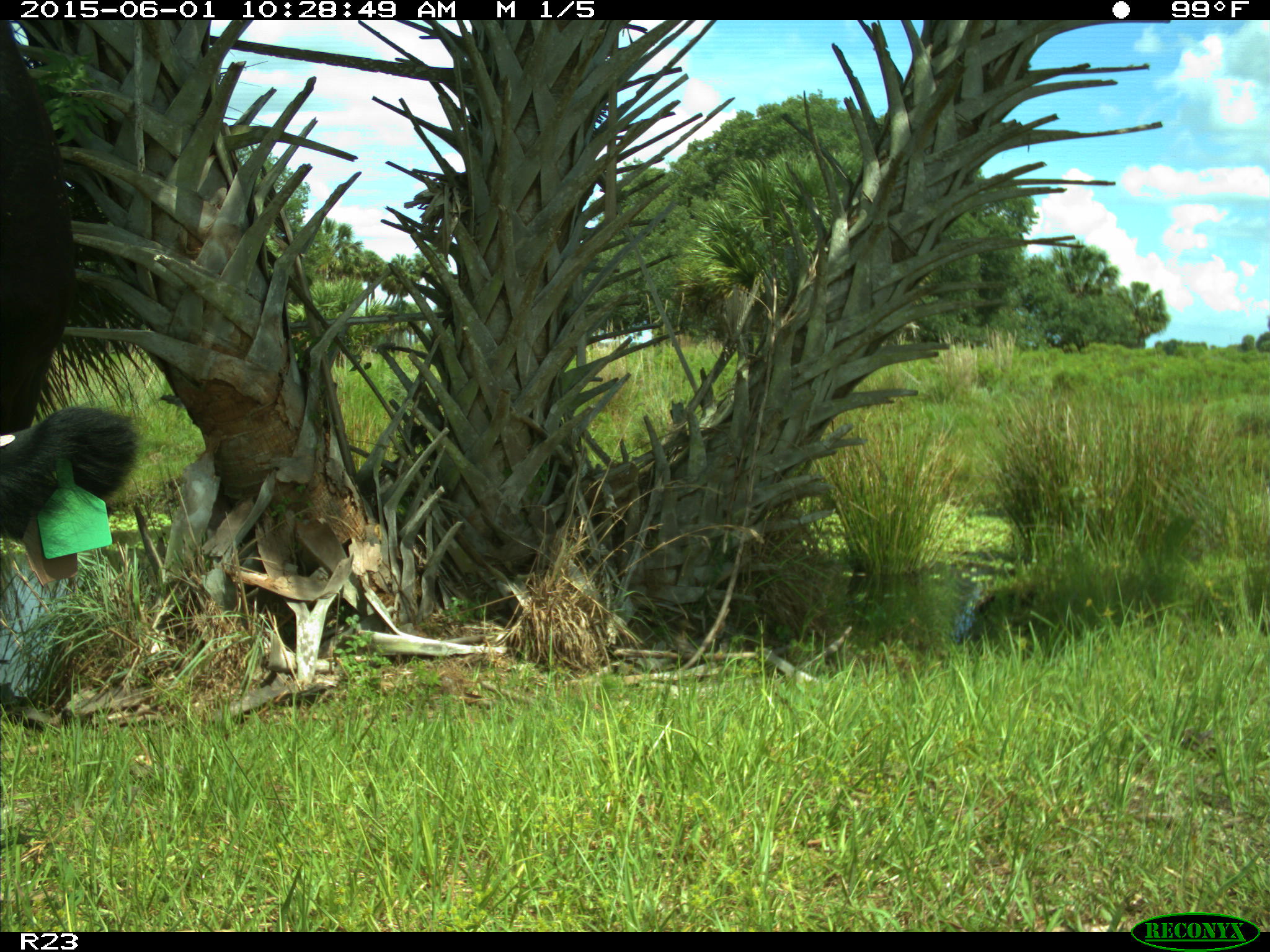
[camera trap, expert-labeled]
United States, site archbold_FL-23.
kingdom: Animalia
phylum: Chordata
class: Mammalia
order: Artiodactyla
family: Bovidae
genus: Bos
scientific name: Bos taurus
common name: domestic cow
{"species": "Bos taurus (domestic cow)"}